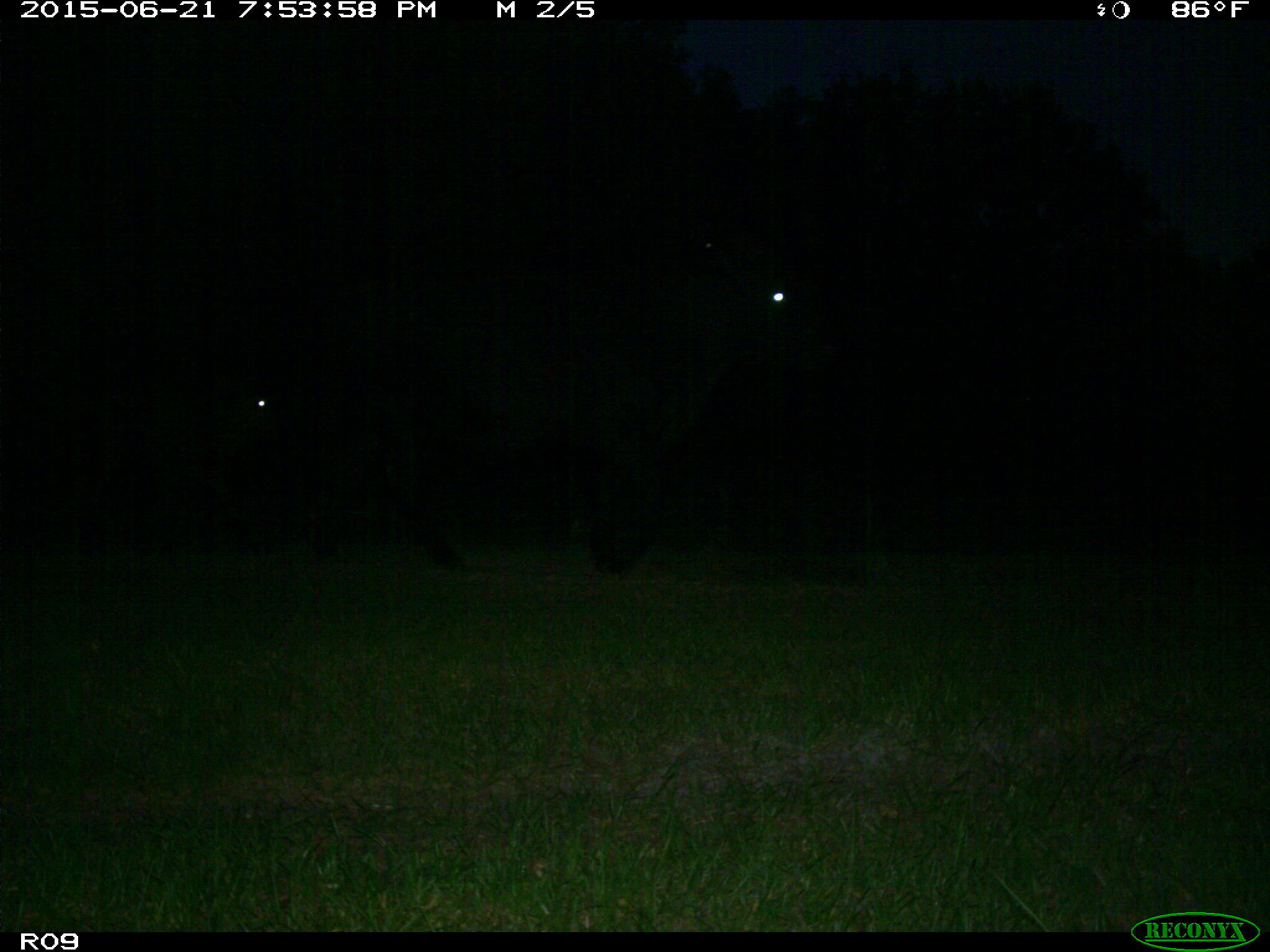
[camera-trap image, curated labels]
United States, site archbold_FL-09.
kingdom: Animalia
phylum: Chordata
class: Mammalia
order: Artiodactyla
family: Bovidae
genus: Bos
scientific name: Bos taurus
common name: domestic cow